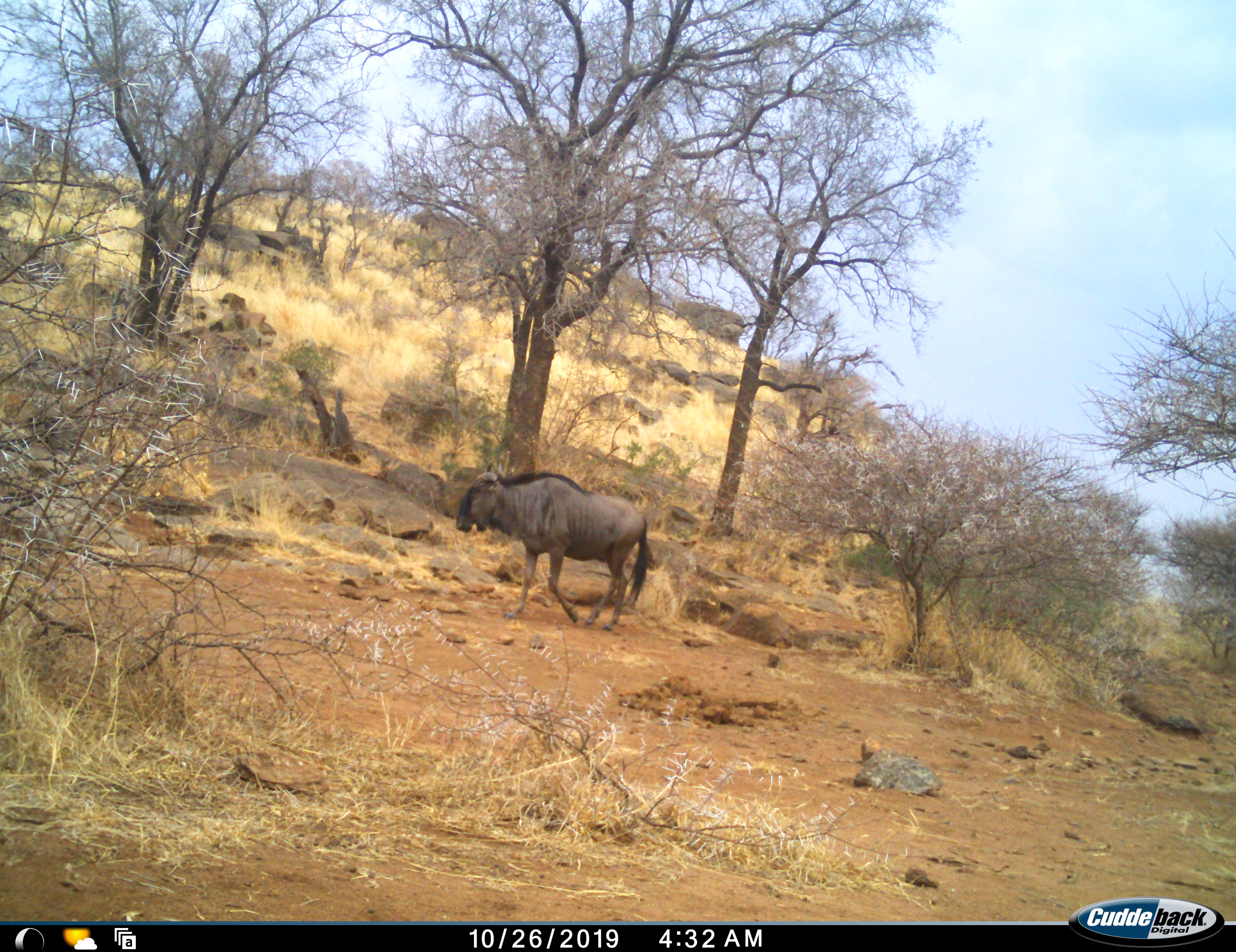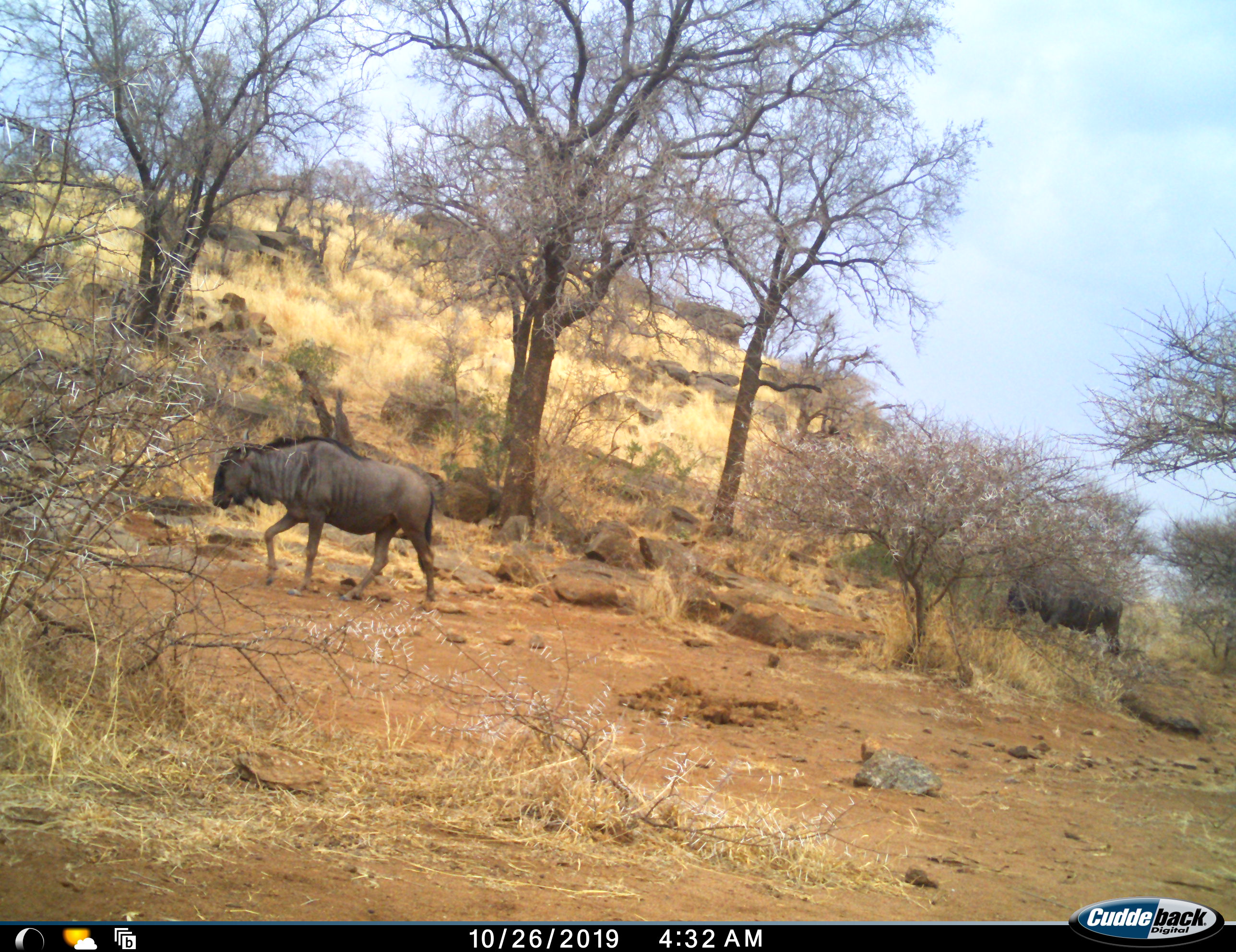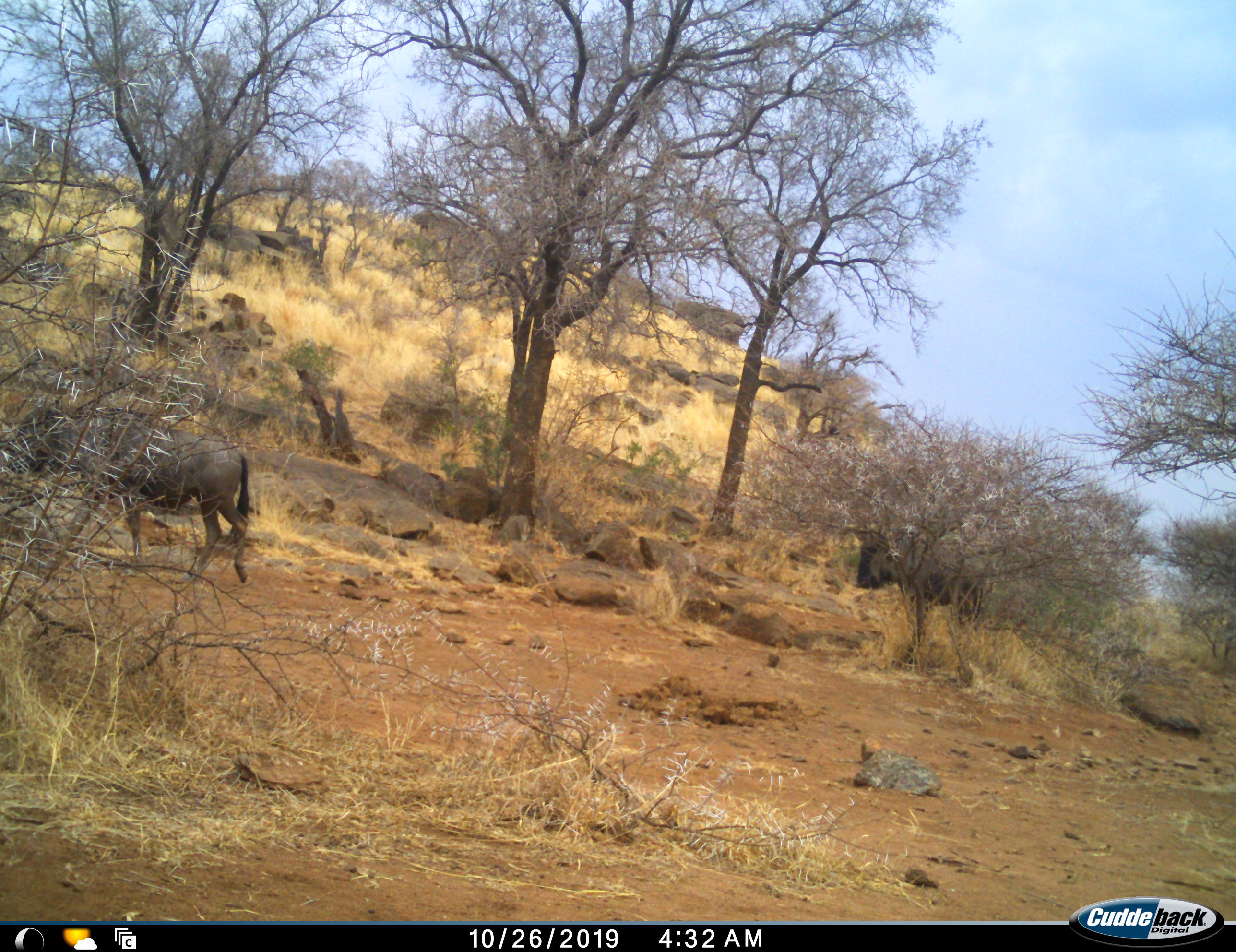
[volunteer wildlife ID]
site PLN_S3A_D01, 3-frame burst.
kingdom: Animalia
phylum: Chordata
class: Mammalia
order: Artiodactyla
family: Bovidae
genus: Connochaetes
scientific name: Connochaetes taurinus taurinus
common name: blue wildebeest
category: wildebeestblue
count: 2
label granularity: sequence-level